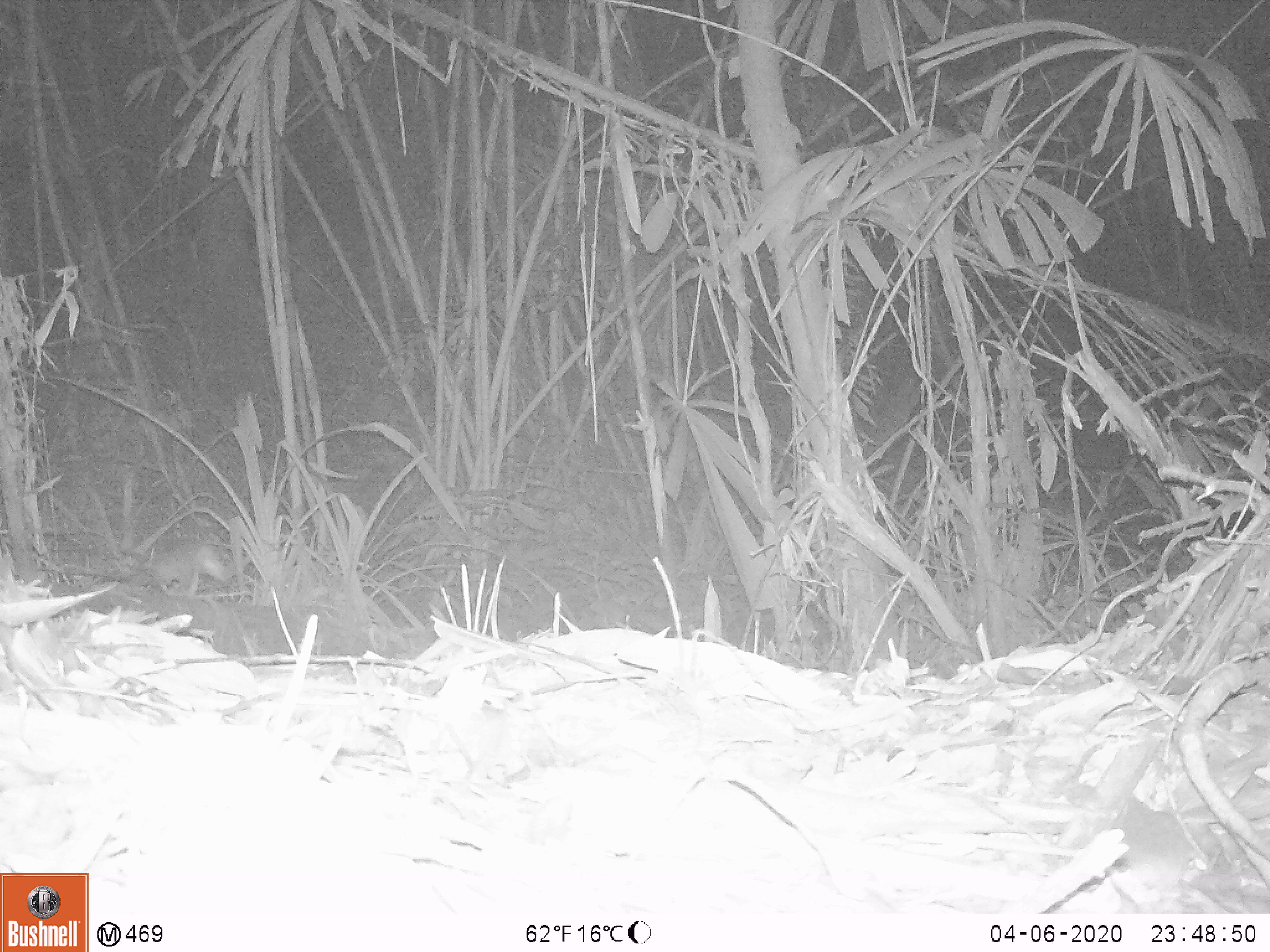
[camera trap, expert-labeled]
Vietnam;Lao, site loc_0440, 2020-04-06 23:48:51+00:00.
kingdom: Animalia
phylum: Chordata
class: Mammalia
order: Rodentia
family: Muridae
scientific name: Muridae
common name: old-world mice and rats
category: unidentified murid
Unidentified murid (old-world mice and rats) (Muridae). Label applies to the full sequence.